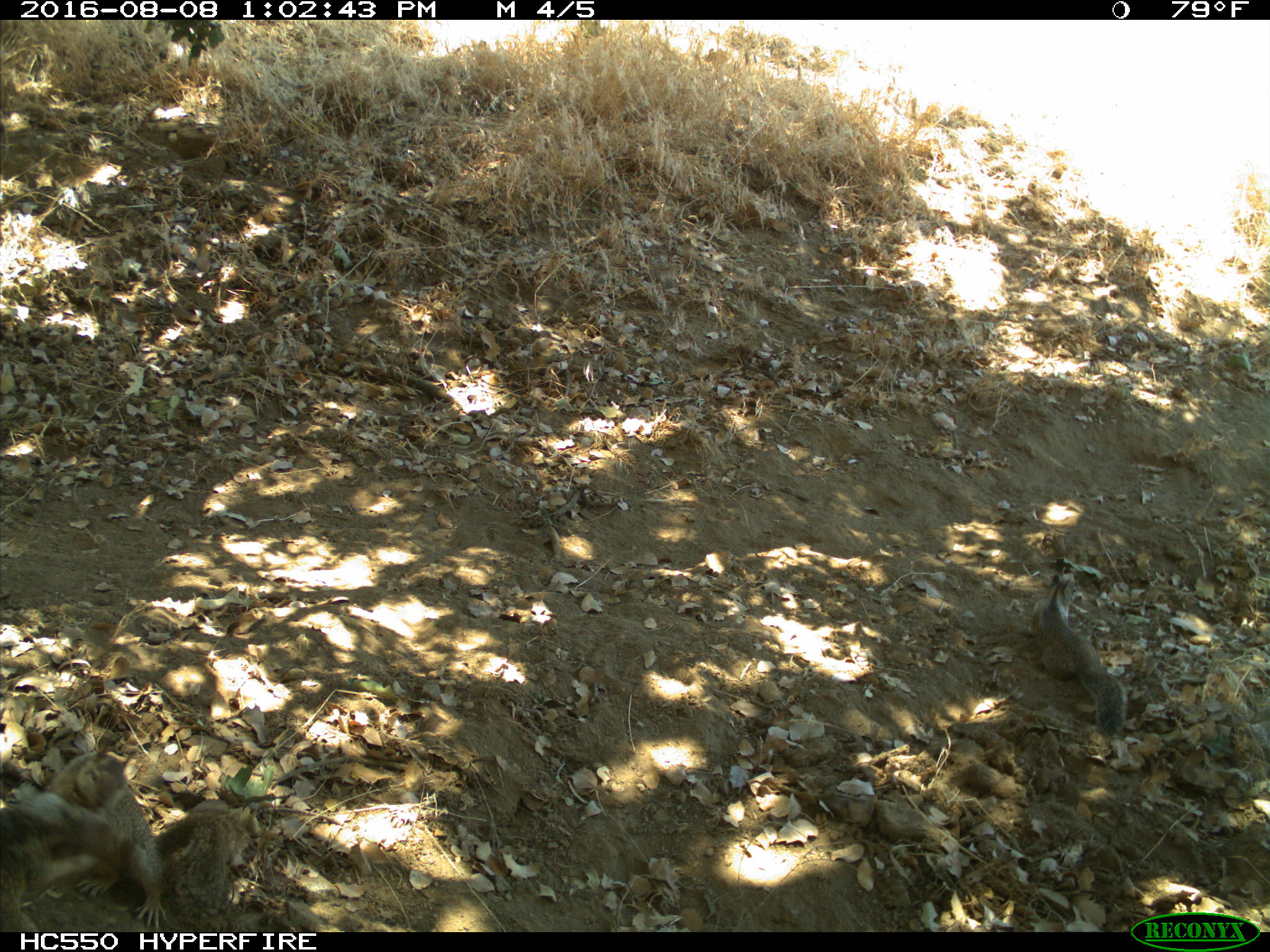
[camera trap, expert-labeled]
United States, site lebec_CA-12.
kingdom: Animalia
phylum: Chordata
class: Mammalia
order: Rodentia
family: Sciuridae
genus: Otospermophilus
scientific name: Otospermophilus beecheyi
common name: california ground squirrel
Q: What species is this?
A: Otospermophilus beecheyi (california ground squirrel).